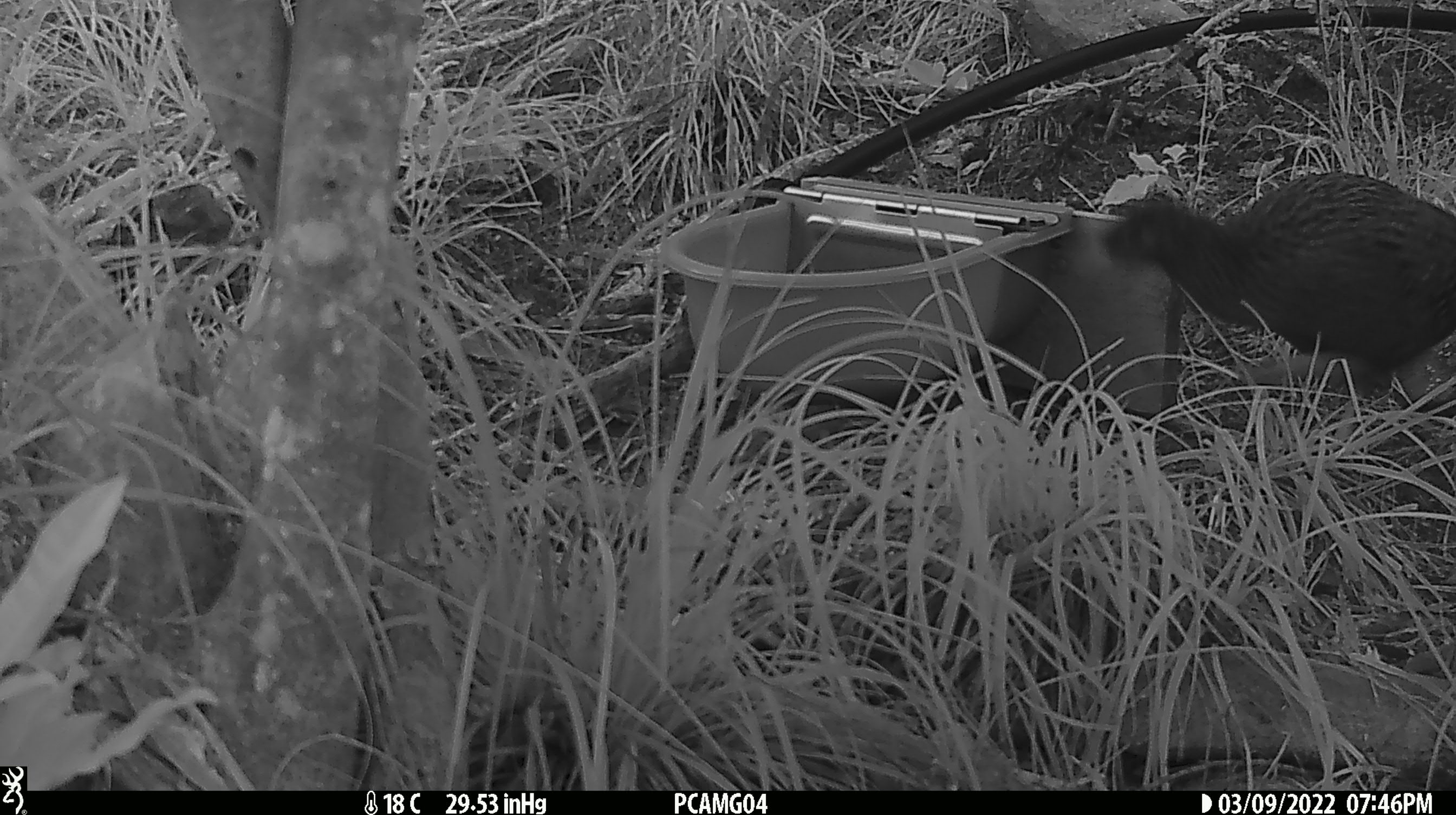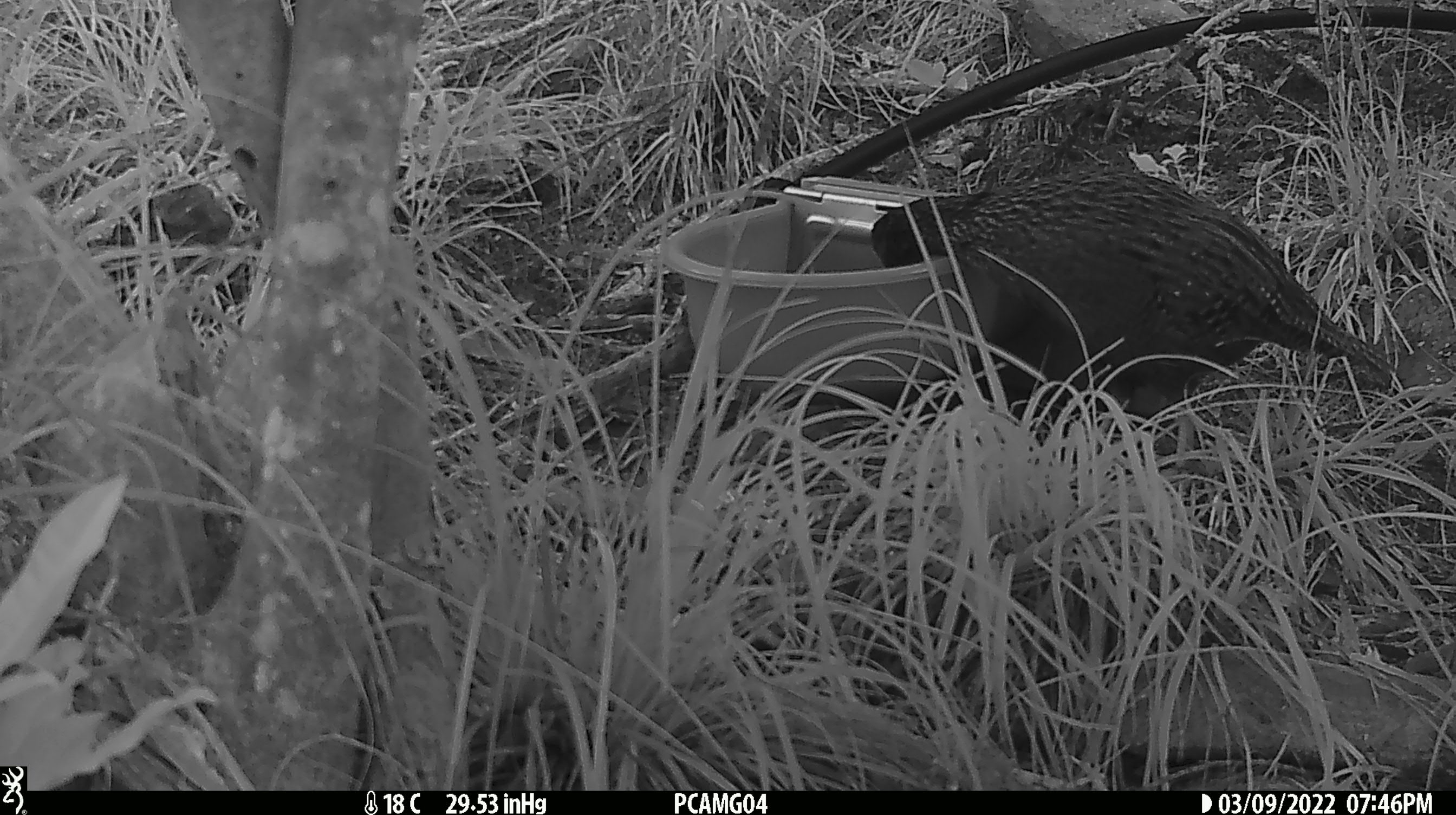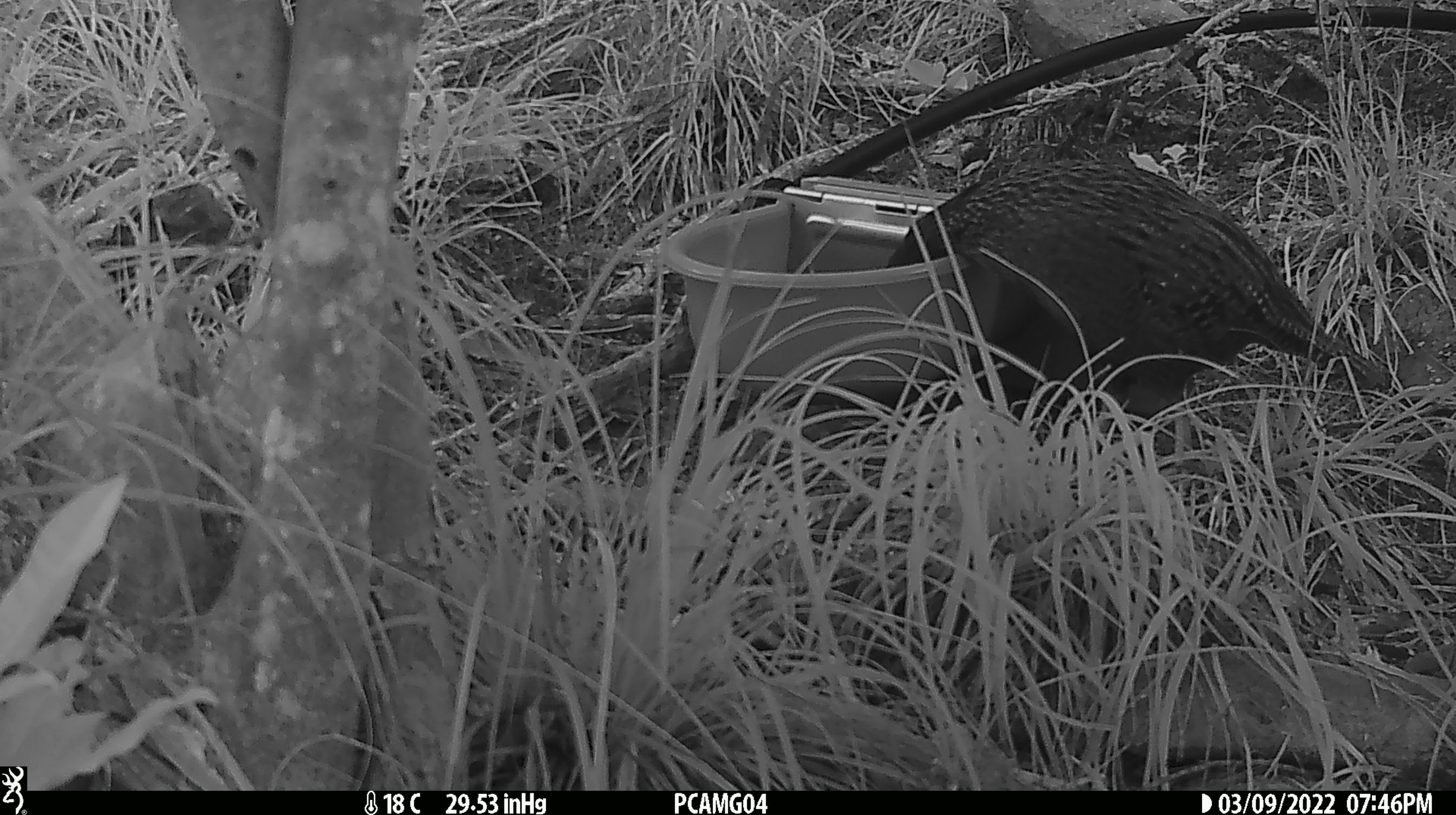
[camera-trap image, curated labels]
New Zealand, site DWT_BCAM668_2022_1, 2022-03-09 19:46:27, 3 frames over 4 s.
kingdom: Animalia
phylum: Chordata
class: Aves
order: Gruiformes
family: Rallidae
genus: Gallirallus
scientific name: Gallirallus australis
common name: weka